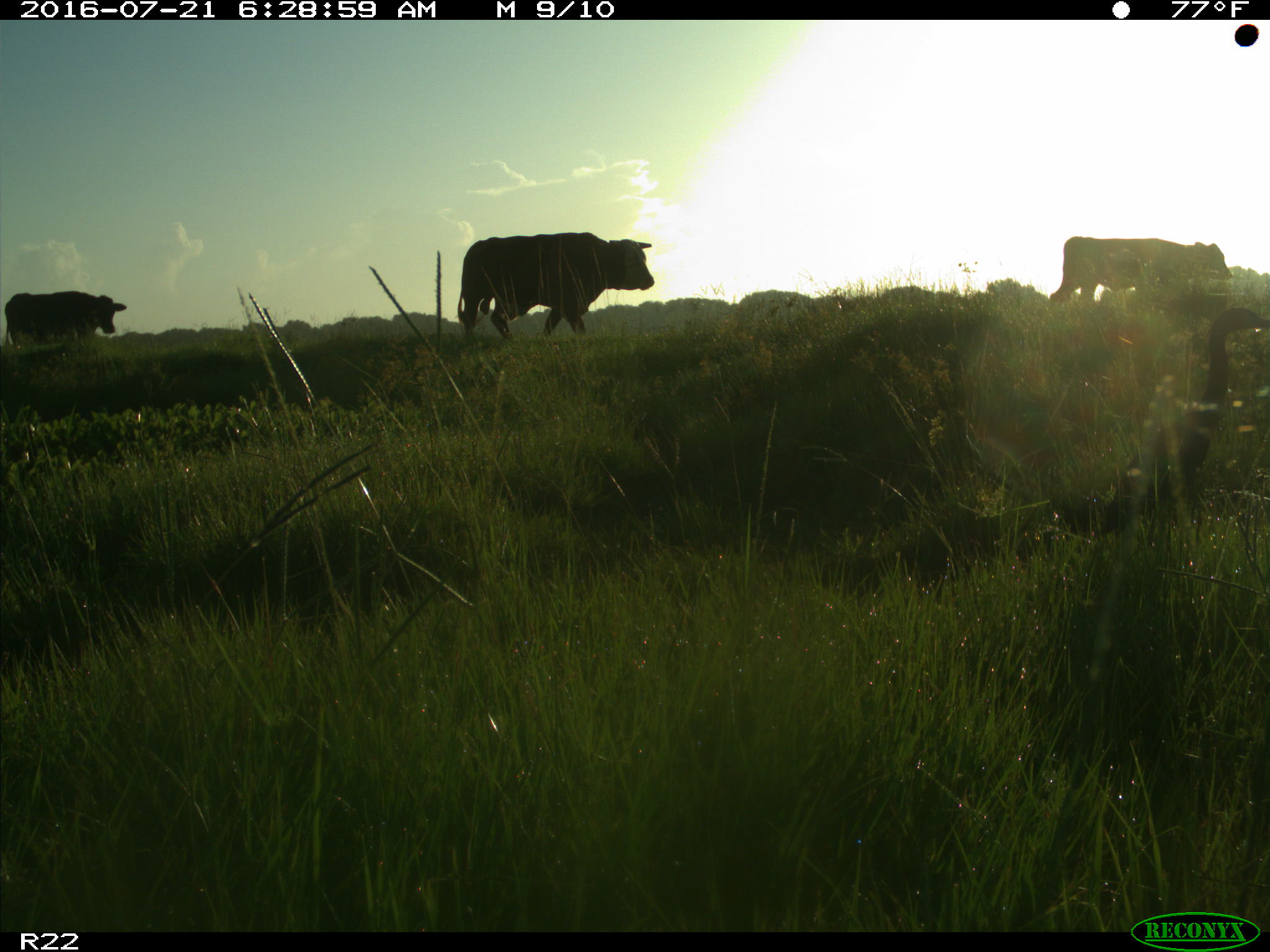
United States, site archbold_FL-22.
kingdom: Animalia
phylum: Chordata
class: Mammalia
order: Artiodactyla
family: Bovidae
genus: Bos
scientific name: Bos taurus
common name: domestic cow